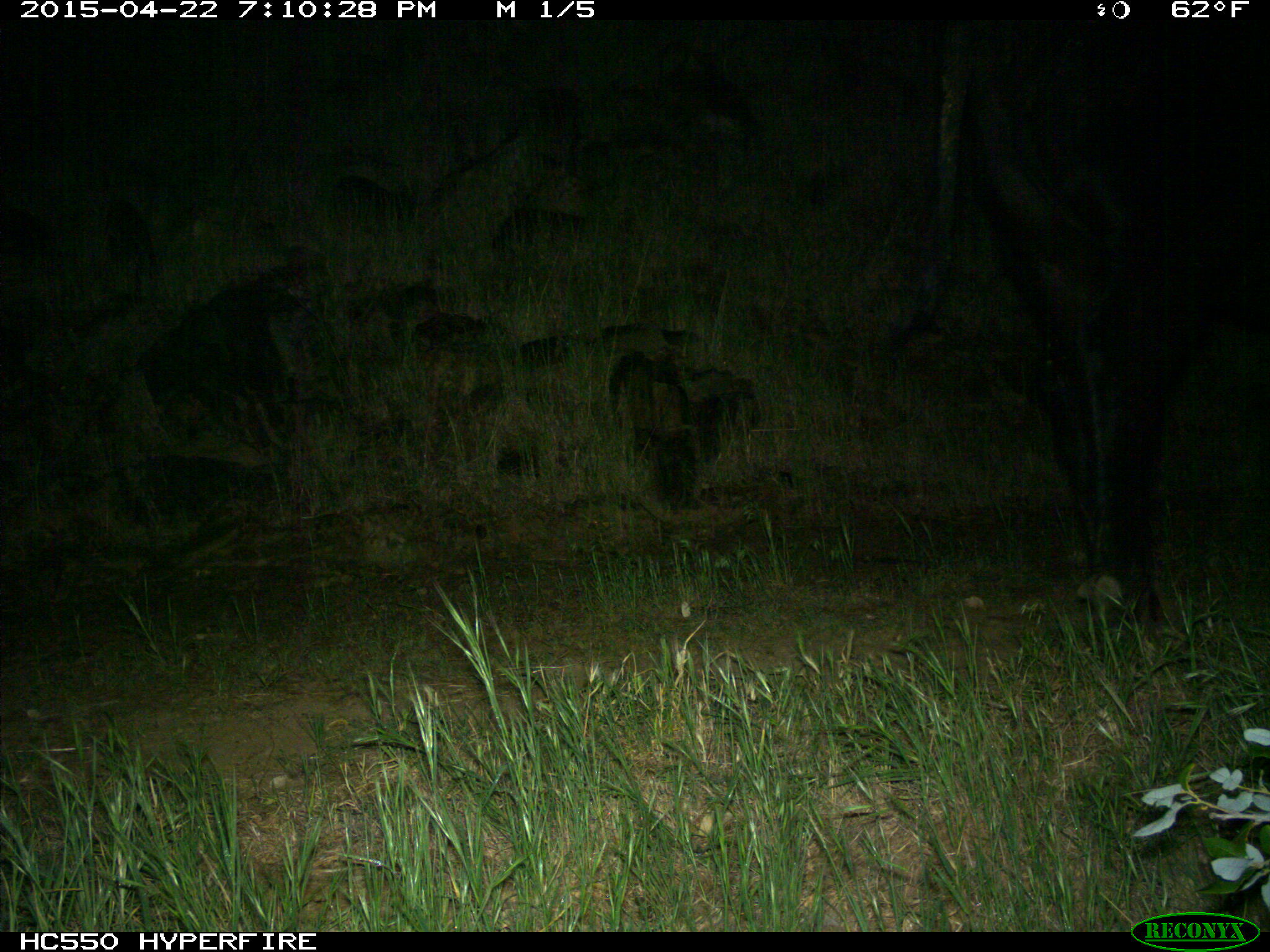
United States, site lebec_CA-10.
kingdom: Animalia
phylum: Chordata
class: Mammalia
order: Artiodactyla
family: Bovidae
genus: Bos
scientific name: Bos taurus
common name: domestic cow